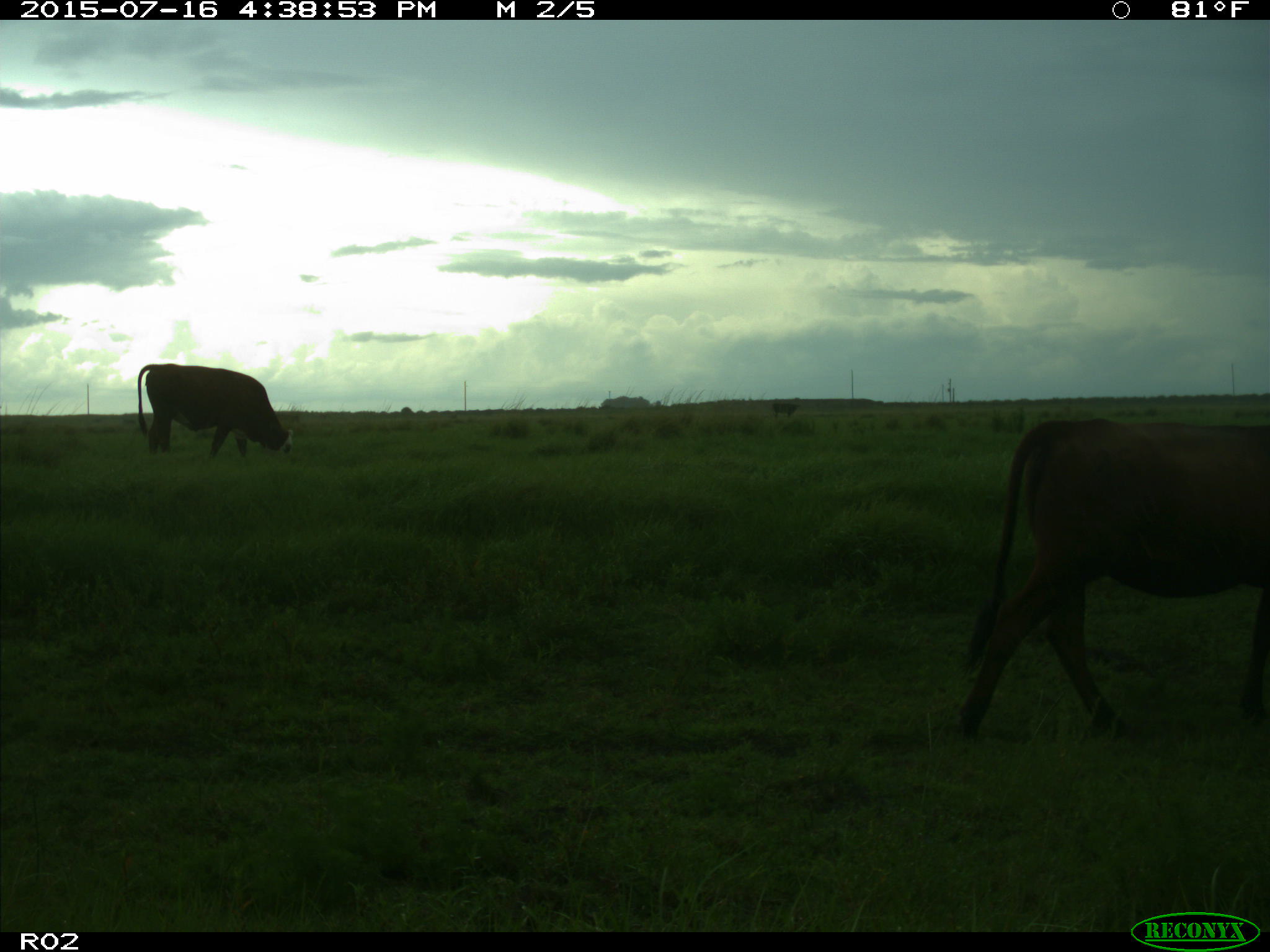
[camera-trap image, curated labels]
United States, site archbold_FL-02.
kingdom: Animalia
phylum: Chordata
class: Mammalia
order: Artiodactyla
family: Bovidae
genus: Bos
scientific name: Bos taurus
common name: domestic cow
Bos taurus (domestic cow).